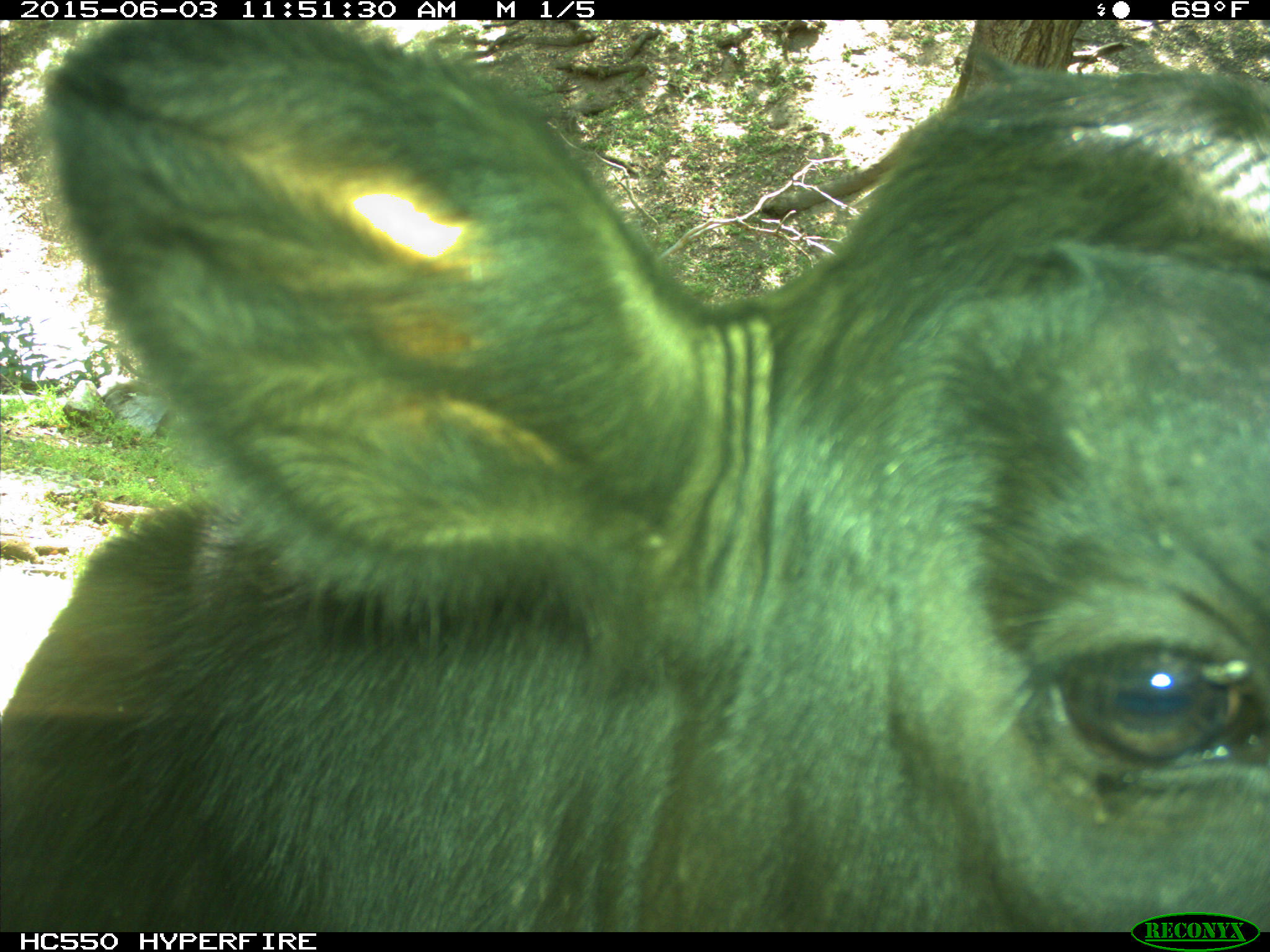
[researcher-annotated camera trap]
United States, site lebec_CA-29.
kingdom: Animalia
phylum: Chordata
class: Mammalia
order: Artiodactyla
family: Bovidae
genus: Bos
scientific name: Bos taurus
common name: domestic cow